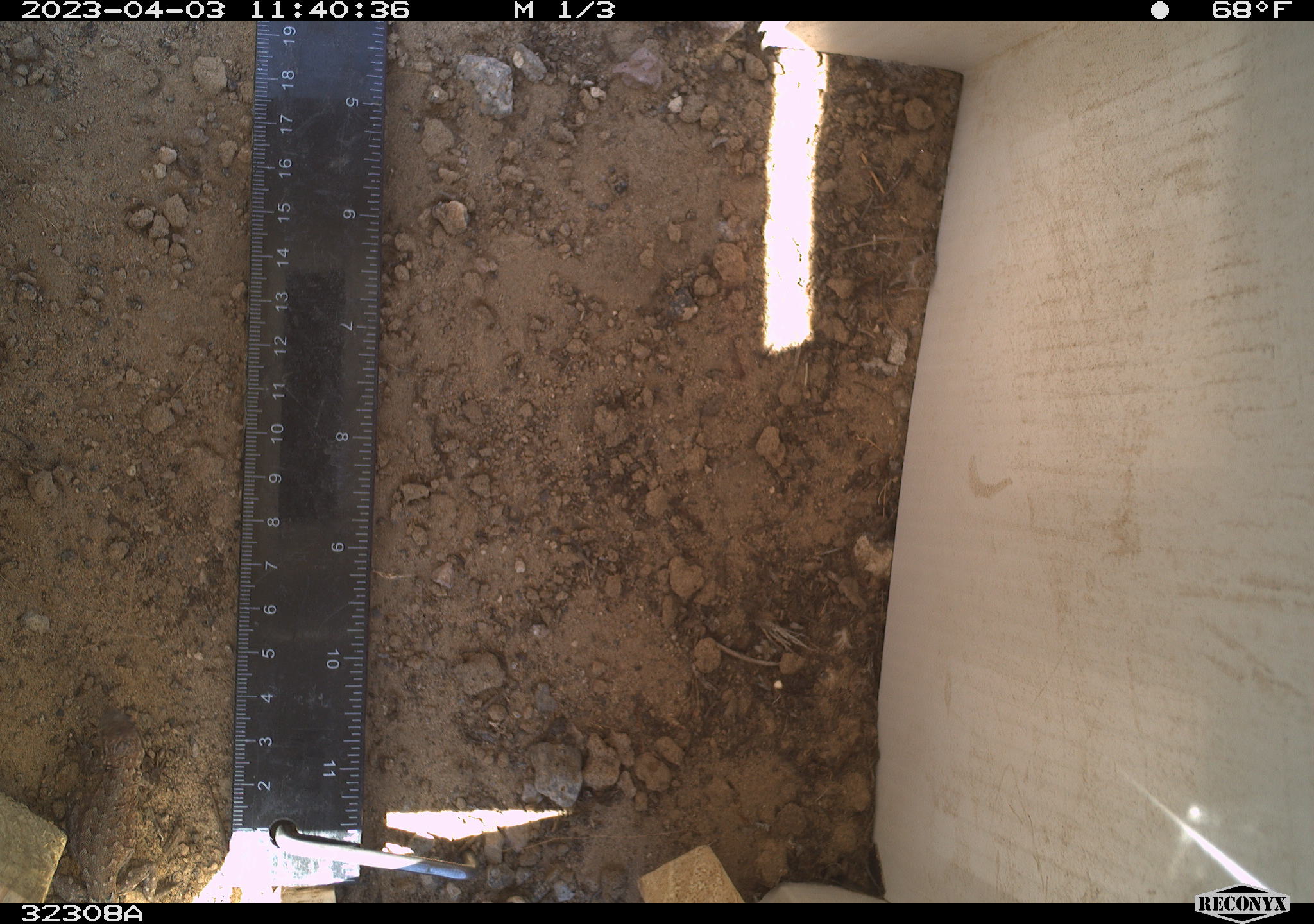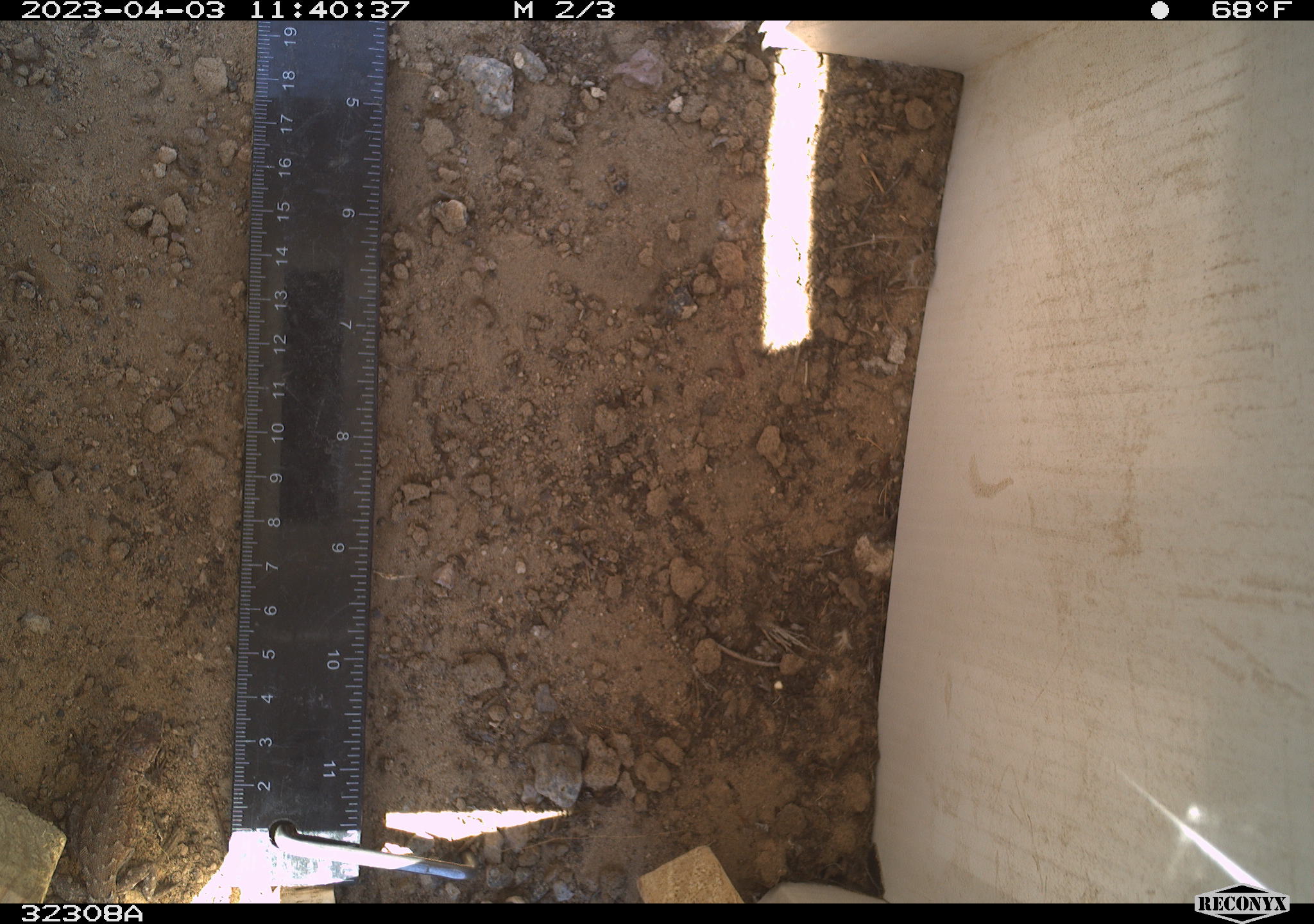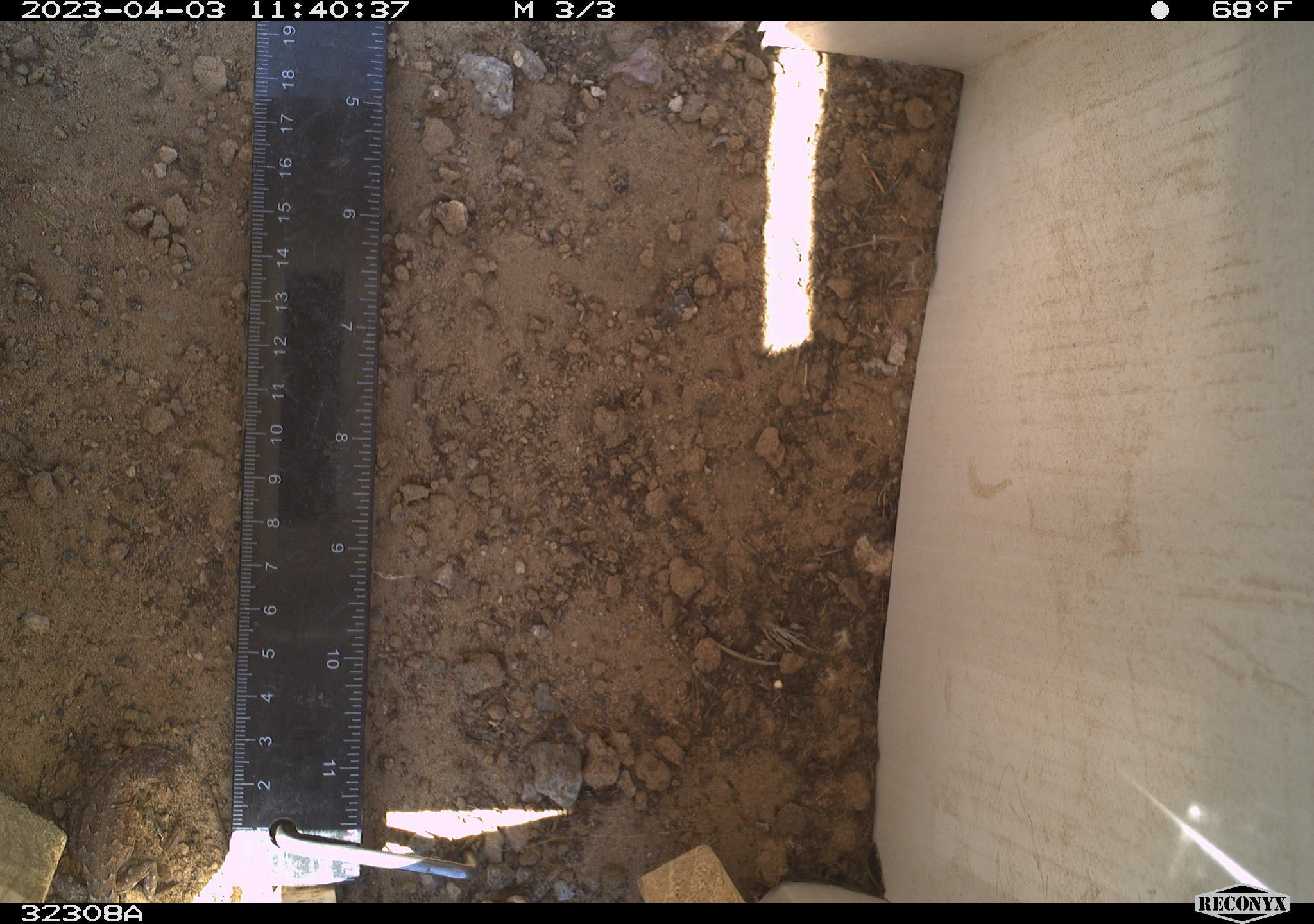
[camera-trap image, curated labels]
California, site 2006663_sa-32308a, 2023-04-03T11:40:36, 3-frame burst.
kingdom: Animalia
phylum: Chordata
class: Reptilia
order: Squamata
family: Phrynosomatidae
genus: Sceloporus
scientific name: Sceloporus graciosus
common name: common sagebrush lizard